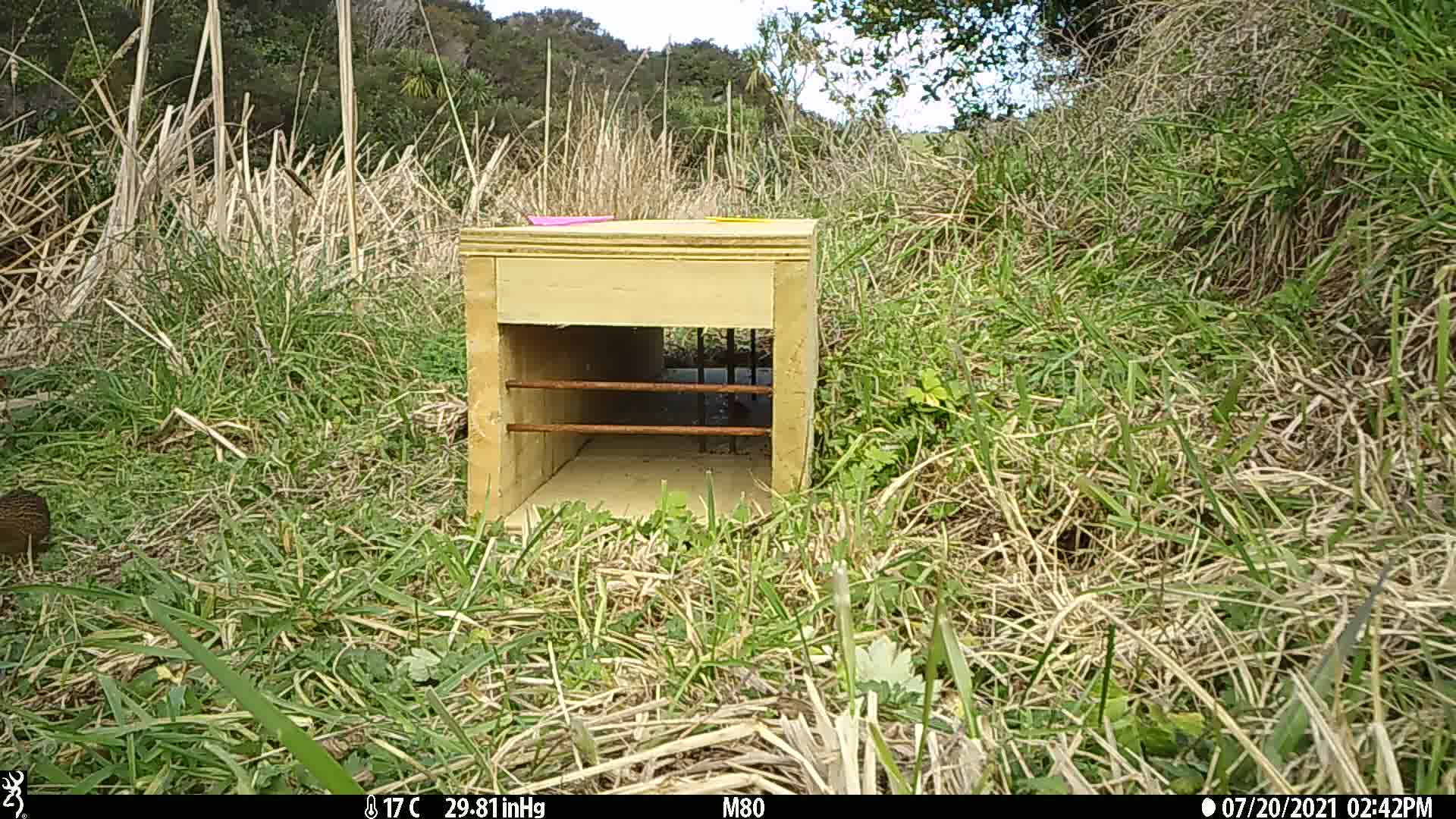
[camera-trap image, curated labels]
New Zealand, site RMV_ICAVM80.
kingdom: Animalia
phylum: Chordata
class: Aves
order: Galliformes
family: Phasianidae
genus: Synoicus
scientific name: Synoicus ypsilophorus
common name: brown quail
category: quail brown